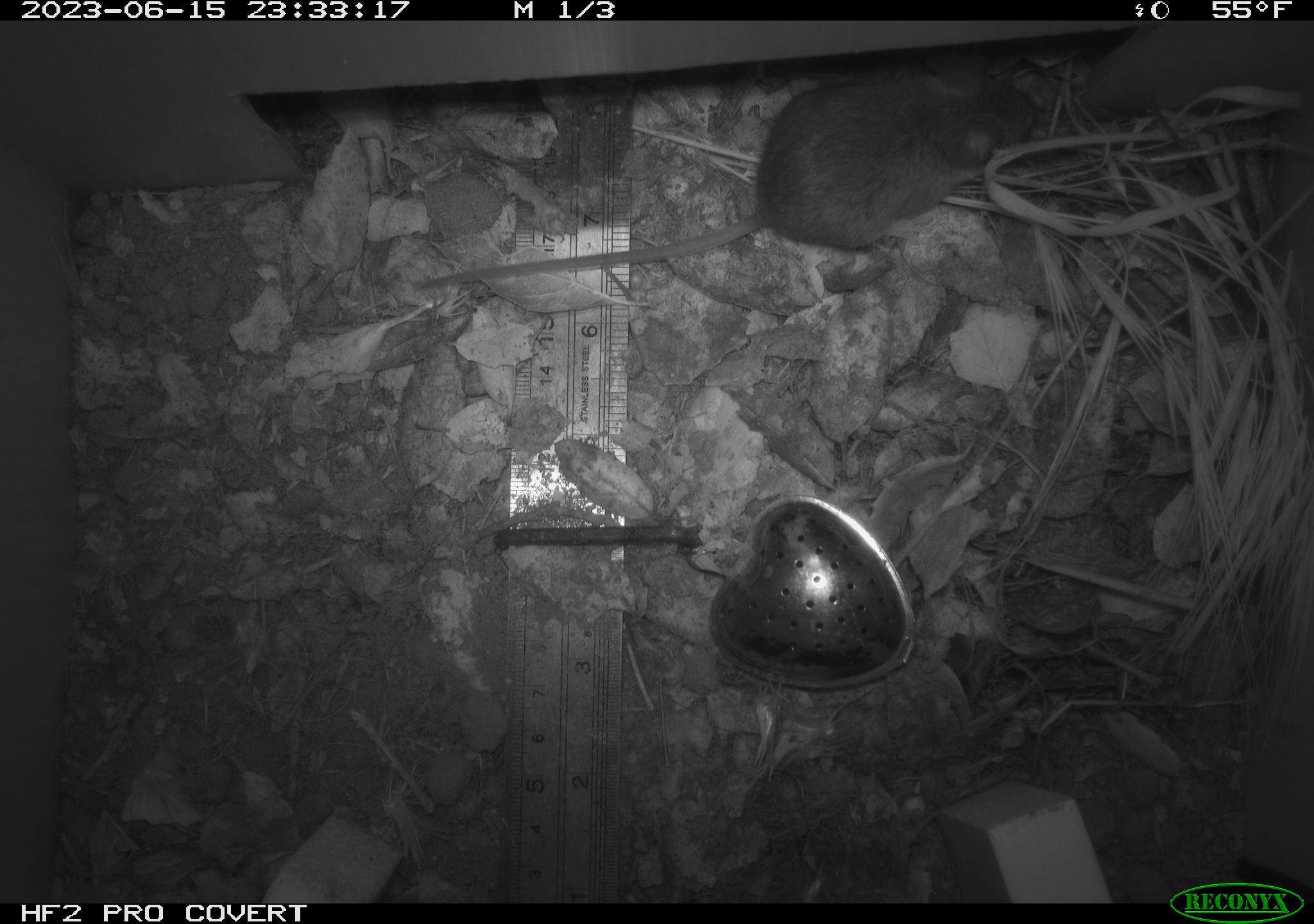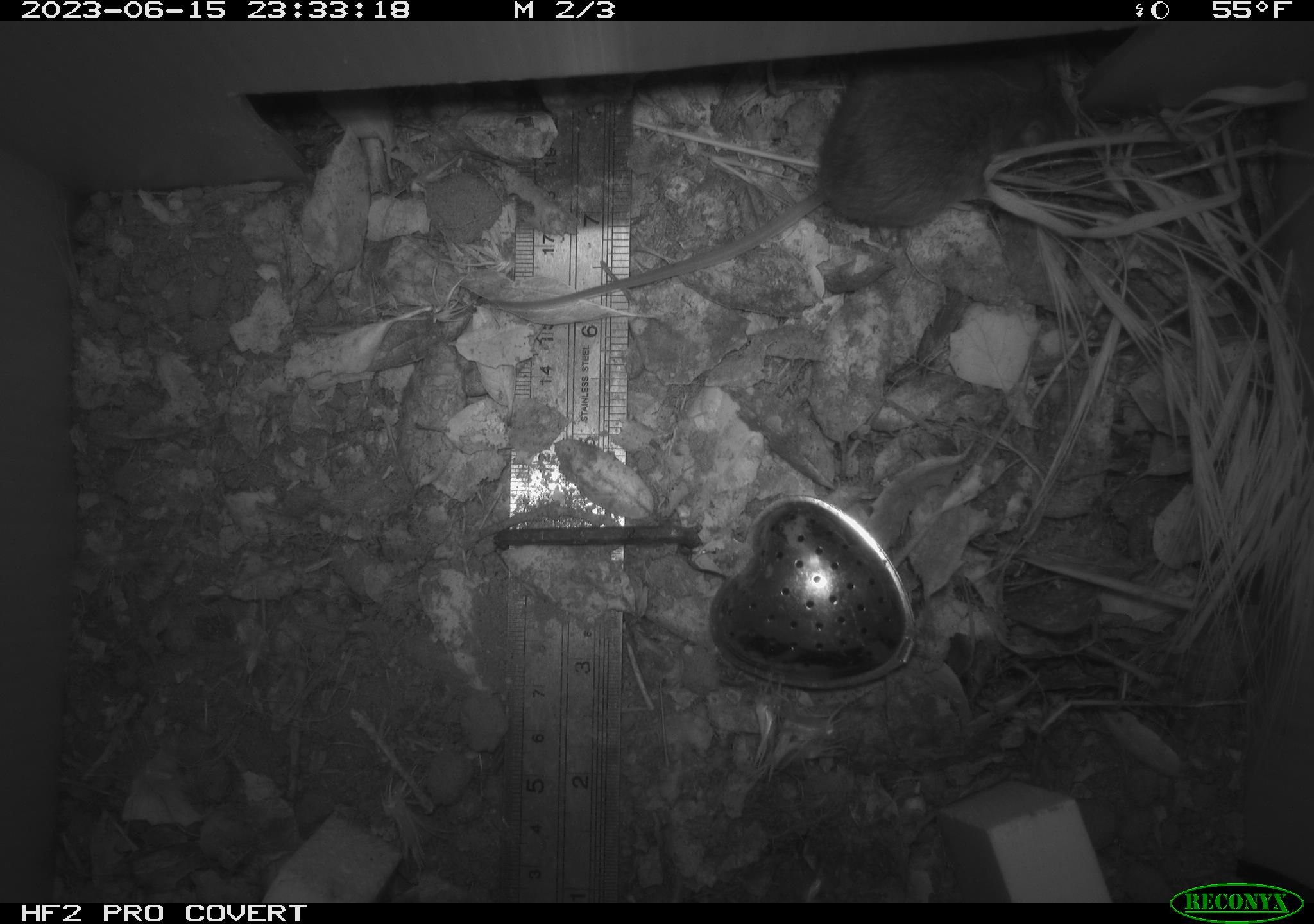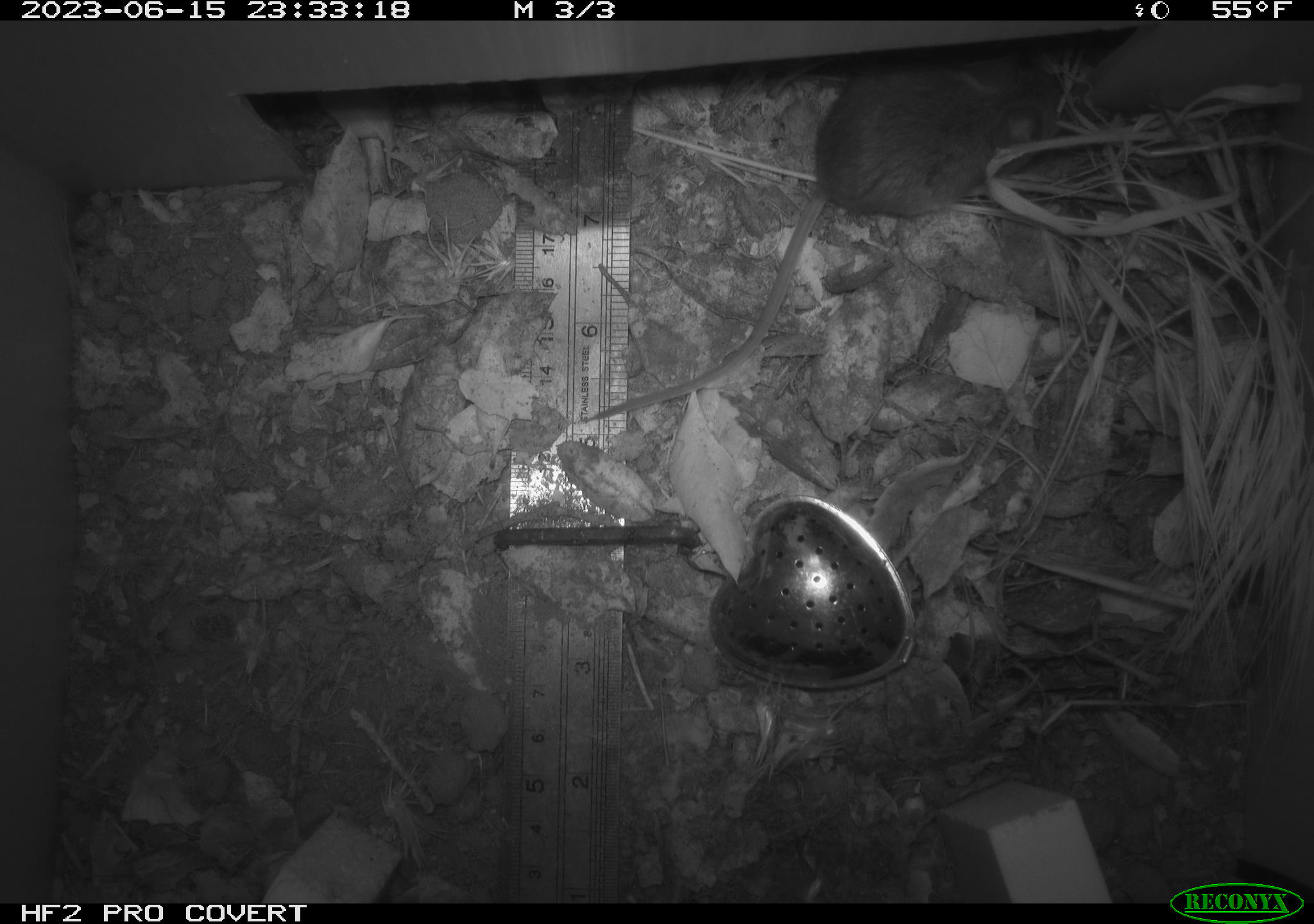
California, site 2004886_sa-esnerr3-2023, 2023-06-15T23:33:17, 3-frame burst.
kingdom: Animalia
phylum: Chordata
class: Mammalia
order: Rodentia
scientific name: Rodentia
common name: mouse species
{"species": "mouse species (Rodentia)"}